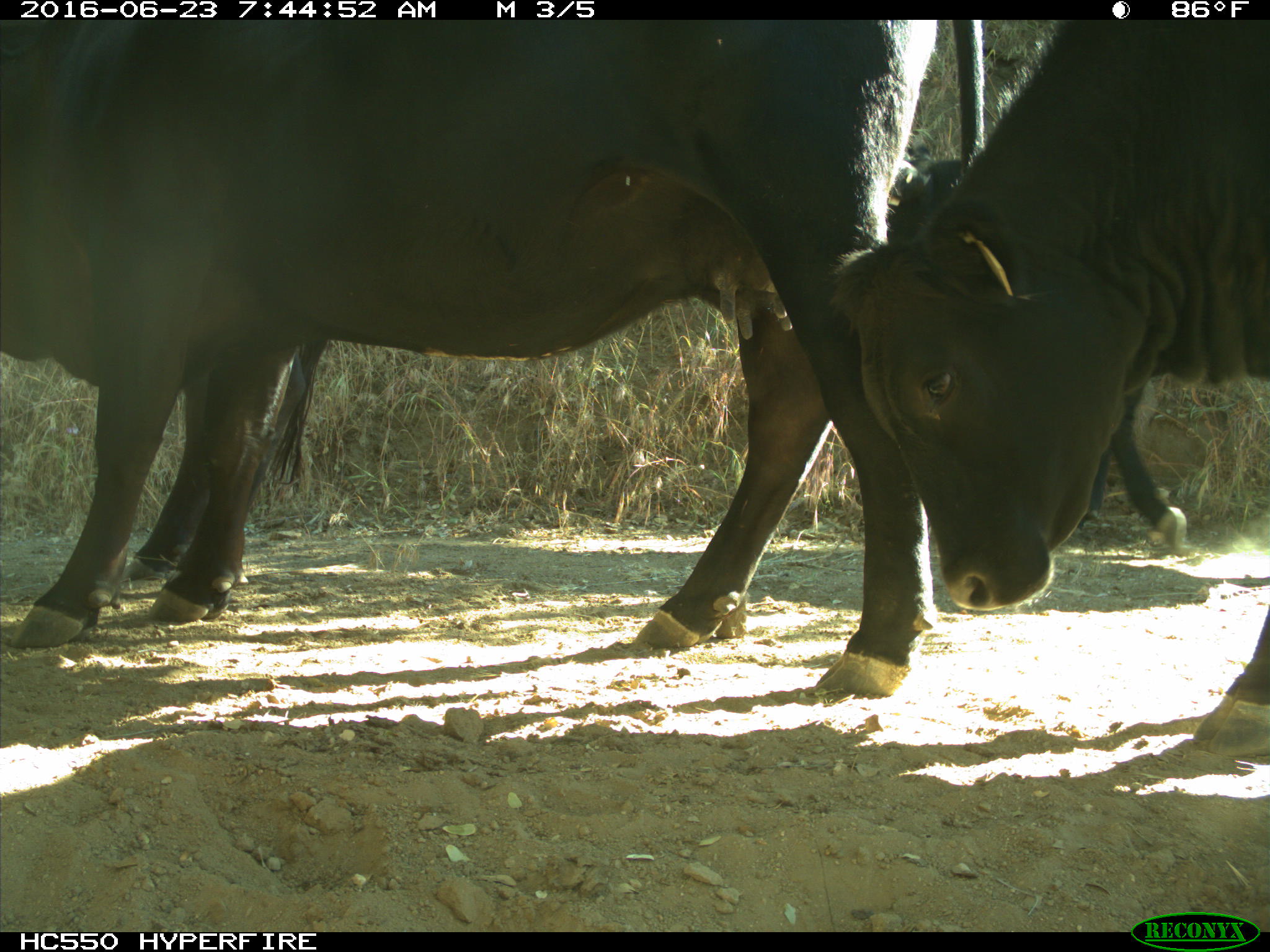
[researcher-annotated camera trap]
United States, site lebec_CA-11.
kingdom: Animalia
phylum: Chordata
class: Mammalia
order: Artiodactyla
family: Bovidae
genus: Bos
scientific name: Bos taurus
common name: domestic cow